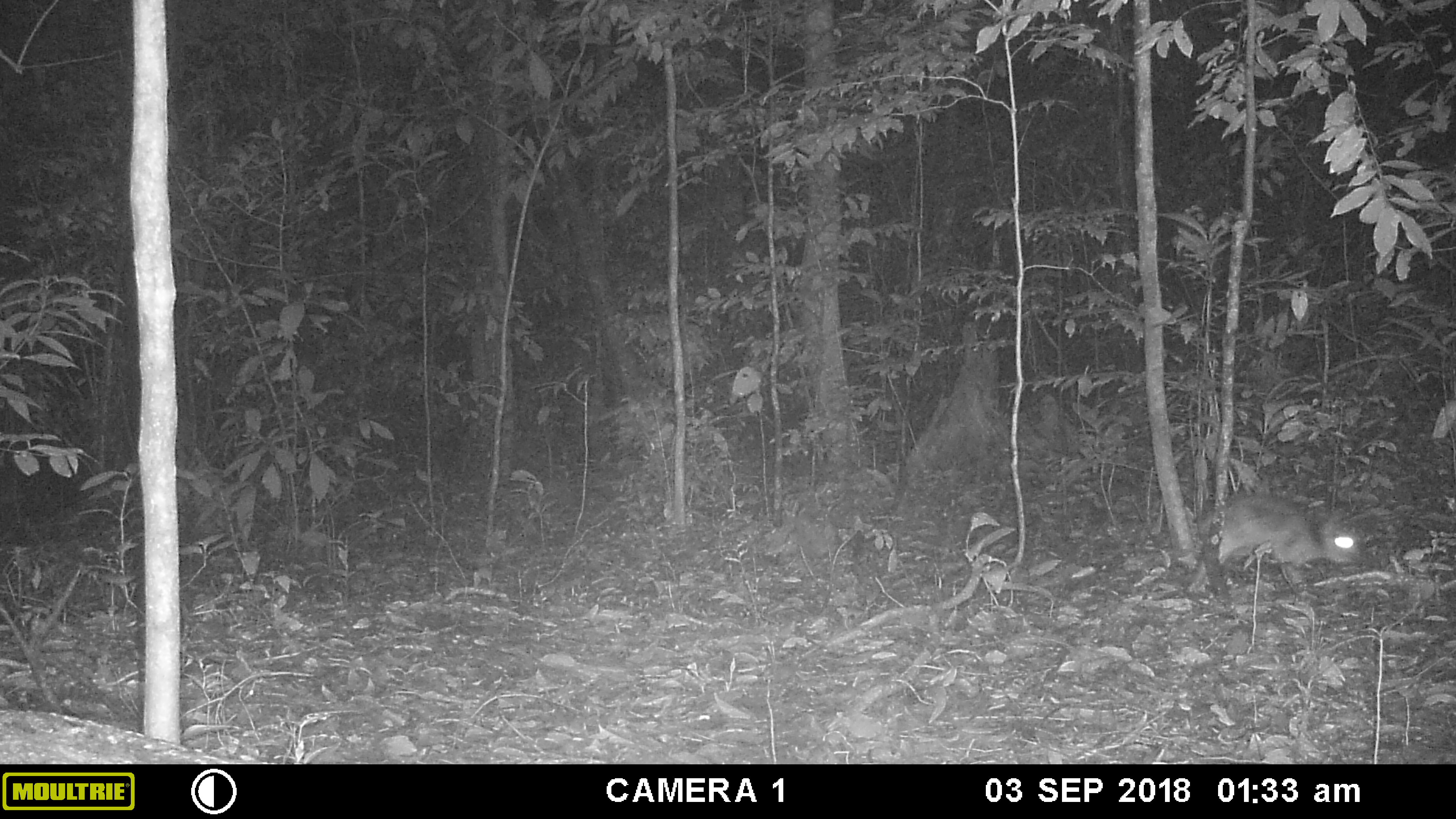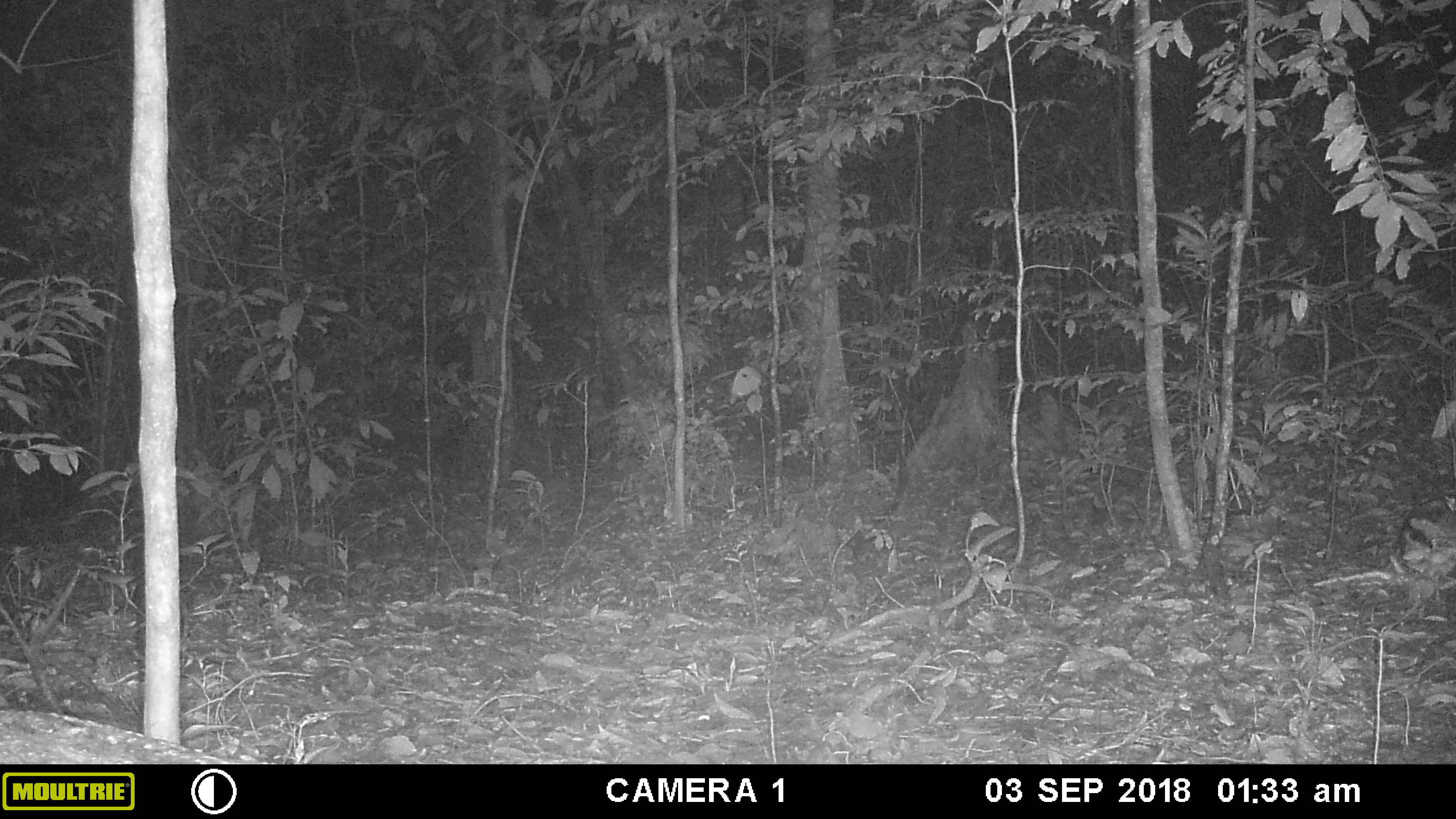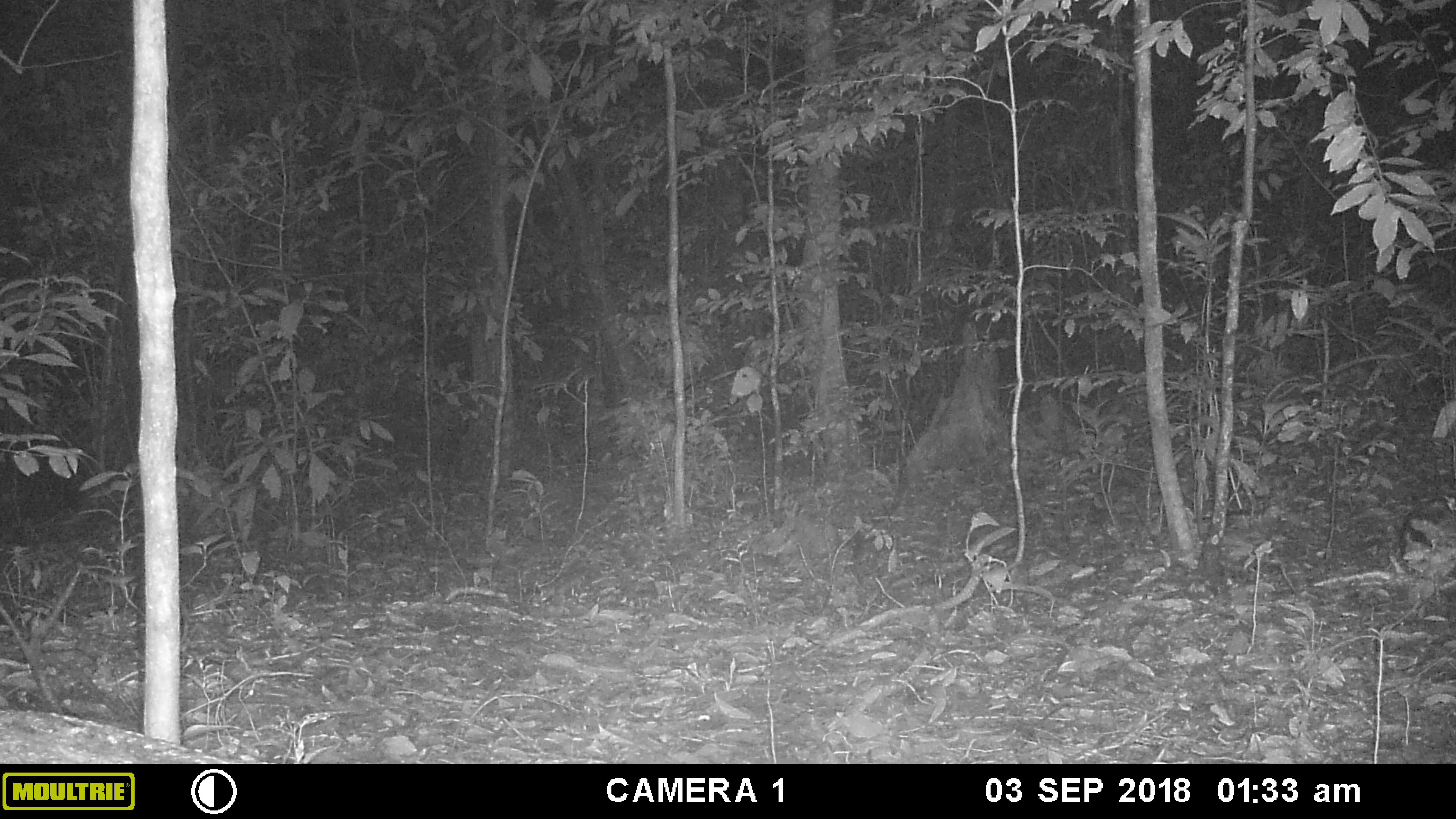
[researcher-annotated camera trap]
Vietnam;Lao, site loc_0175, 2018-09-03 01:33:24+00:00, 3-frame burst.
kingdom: Animalia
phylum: Chordata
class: Mammalia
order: Lagomorpha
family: Leporidae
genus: Nesolagus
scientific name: Nesolagus timminsi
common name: annamite striped rabbit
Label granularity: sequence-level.